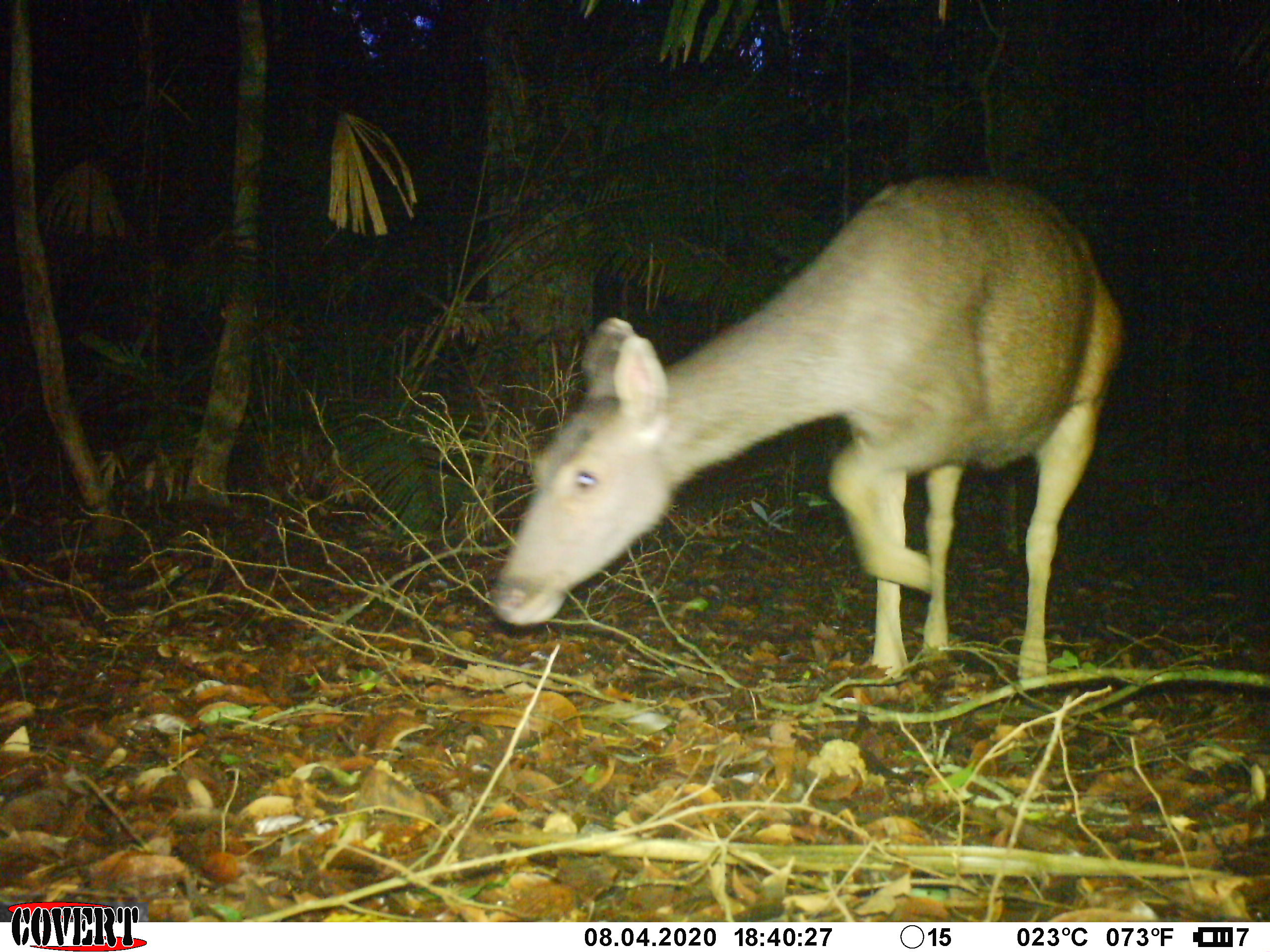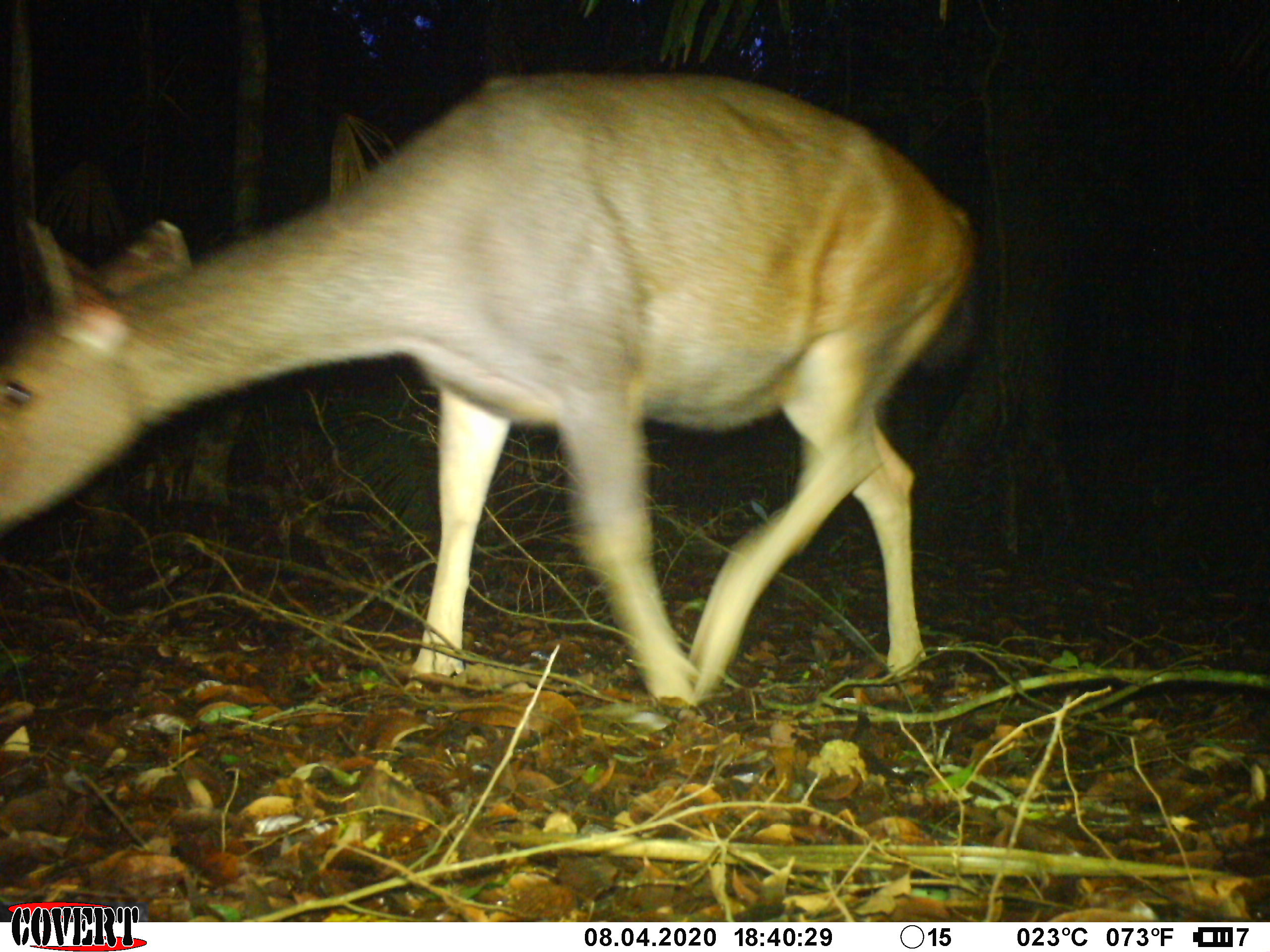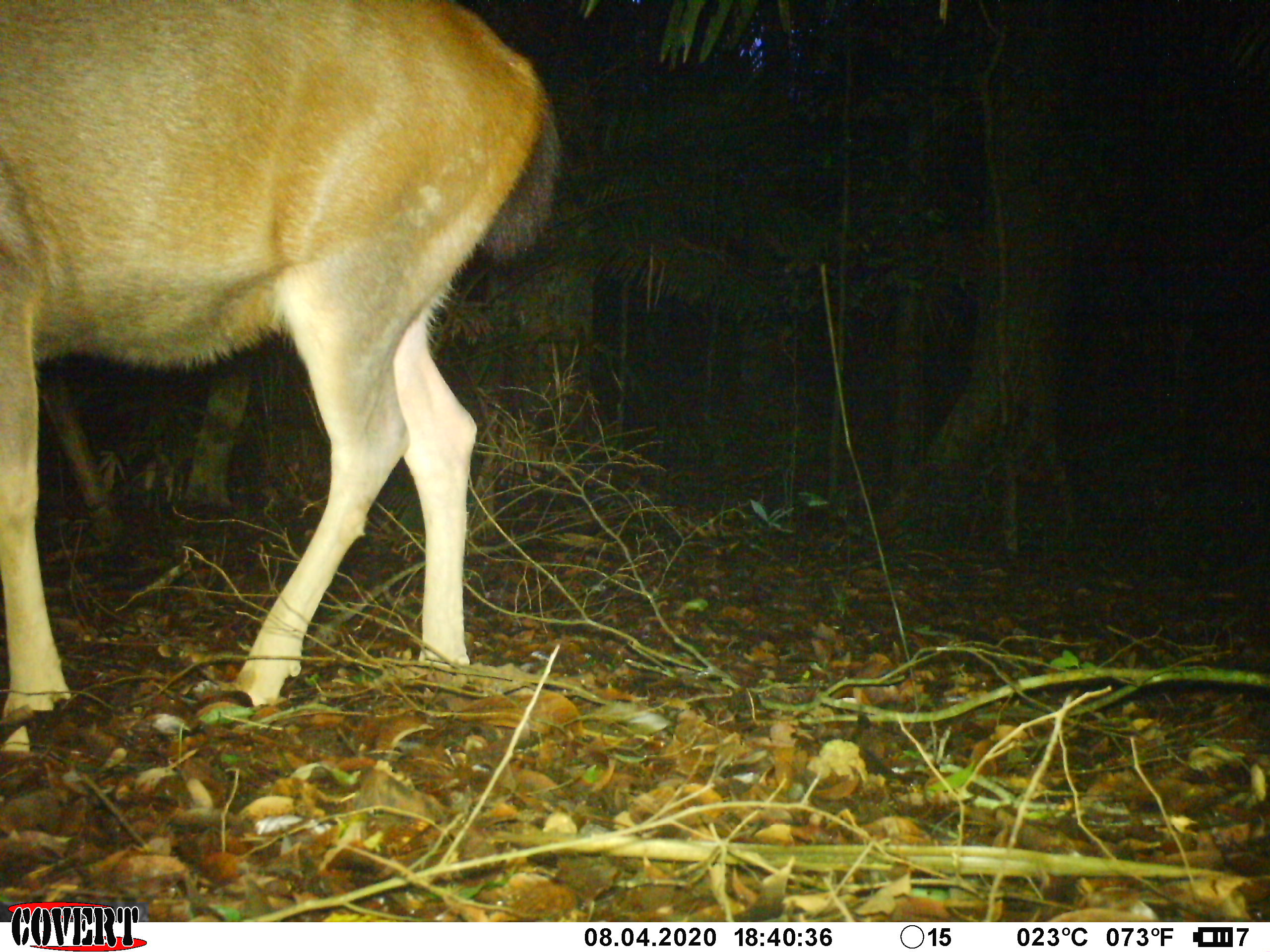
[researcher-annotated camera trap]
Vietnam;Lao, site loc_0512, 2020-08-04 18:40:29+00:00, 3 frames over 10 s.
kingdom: Animalia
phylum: Chordata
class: Mammalia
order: Artiodactyla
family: Cervidae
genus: Rusa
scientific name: Rusa unicolor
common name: sambar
Sambar (Rusa unicolor). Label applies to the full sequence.